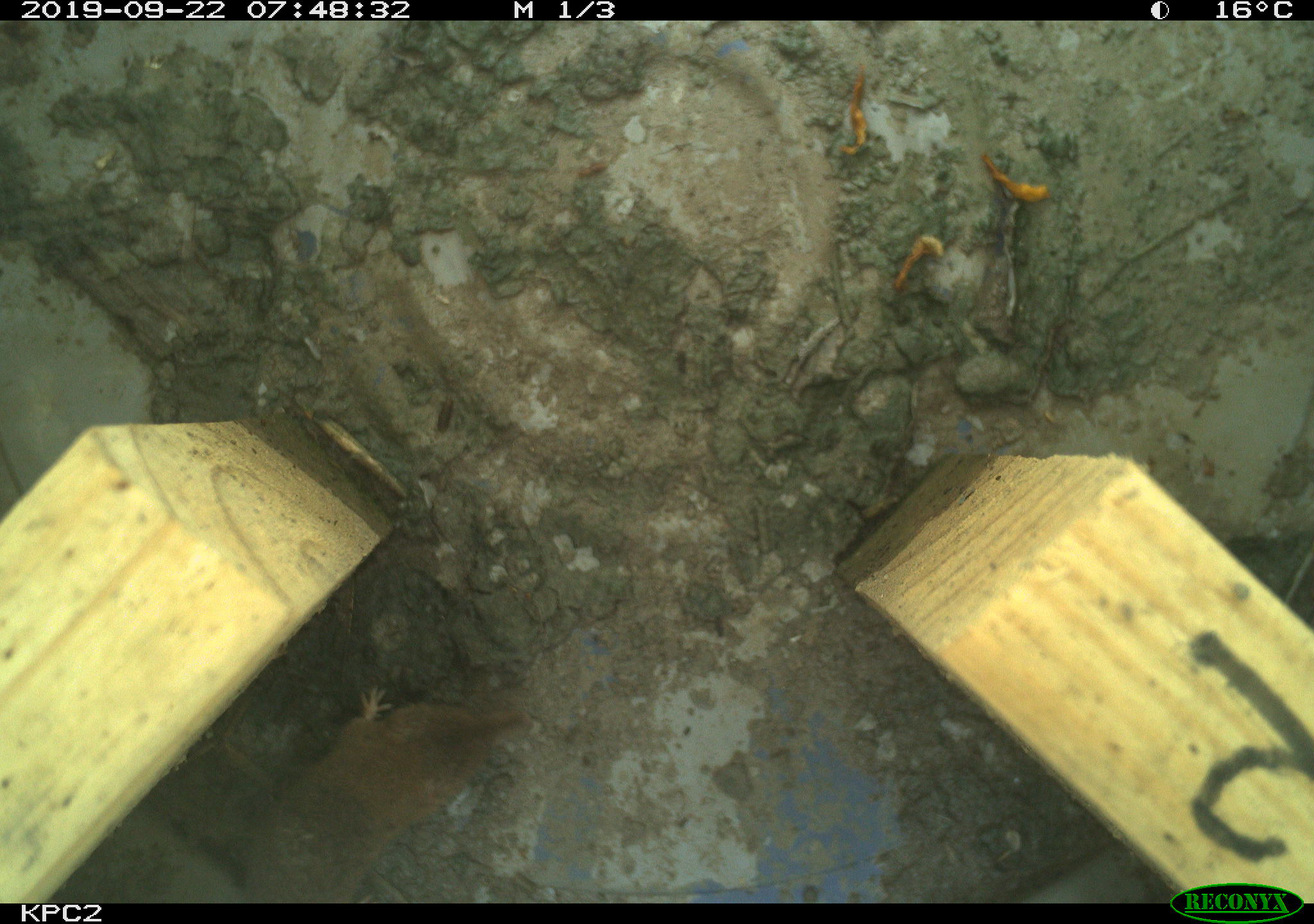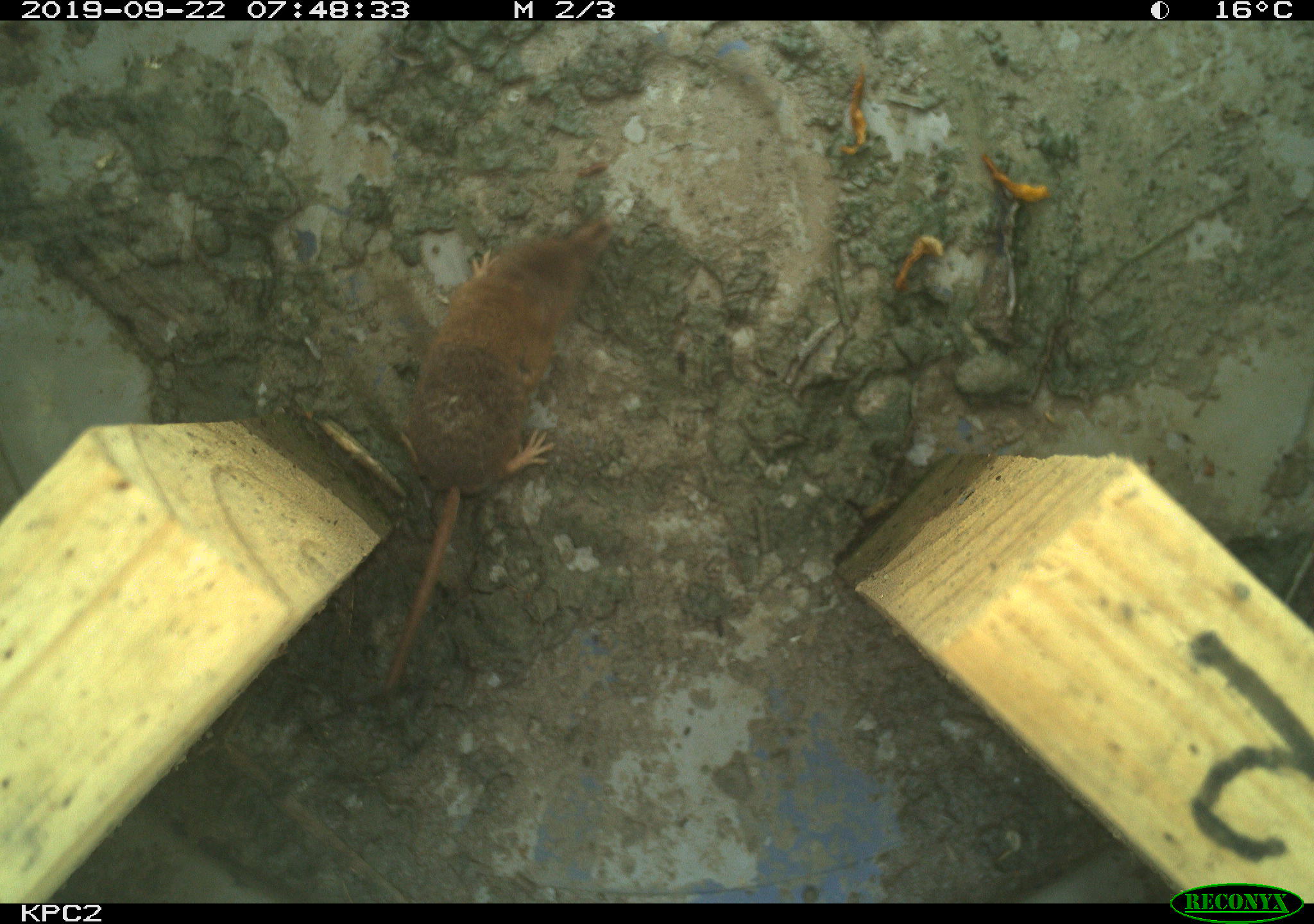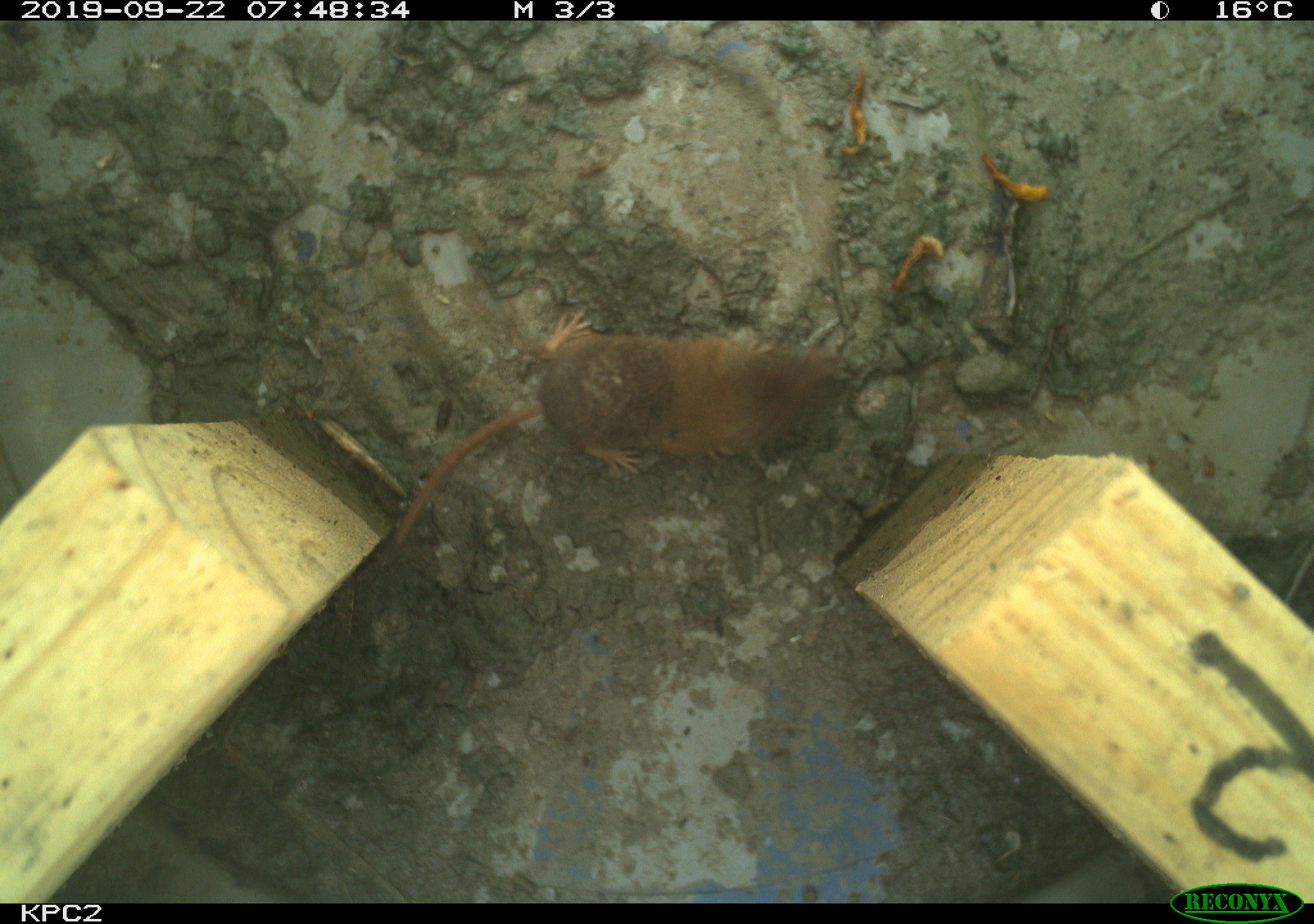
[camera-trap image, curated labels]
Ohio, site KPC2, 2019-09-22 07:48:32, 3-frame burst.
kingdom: Animalia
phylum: Chordata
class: Mammalia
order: Eulipotyphla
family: Soricidae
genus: Sorex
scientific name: Sorex cinereus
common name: masked shrew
Masked shrew (Sorex cinereus).